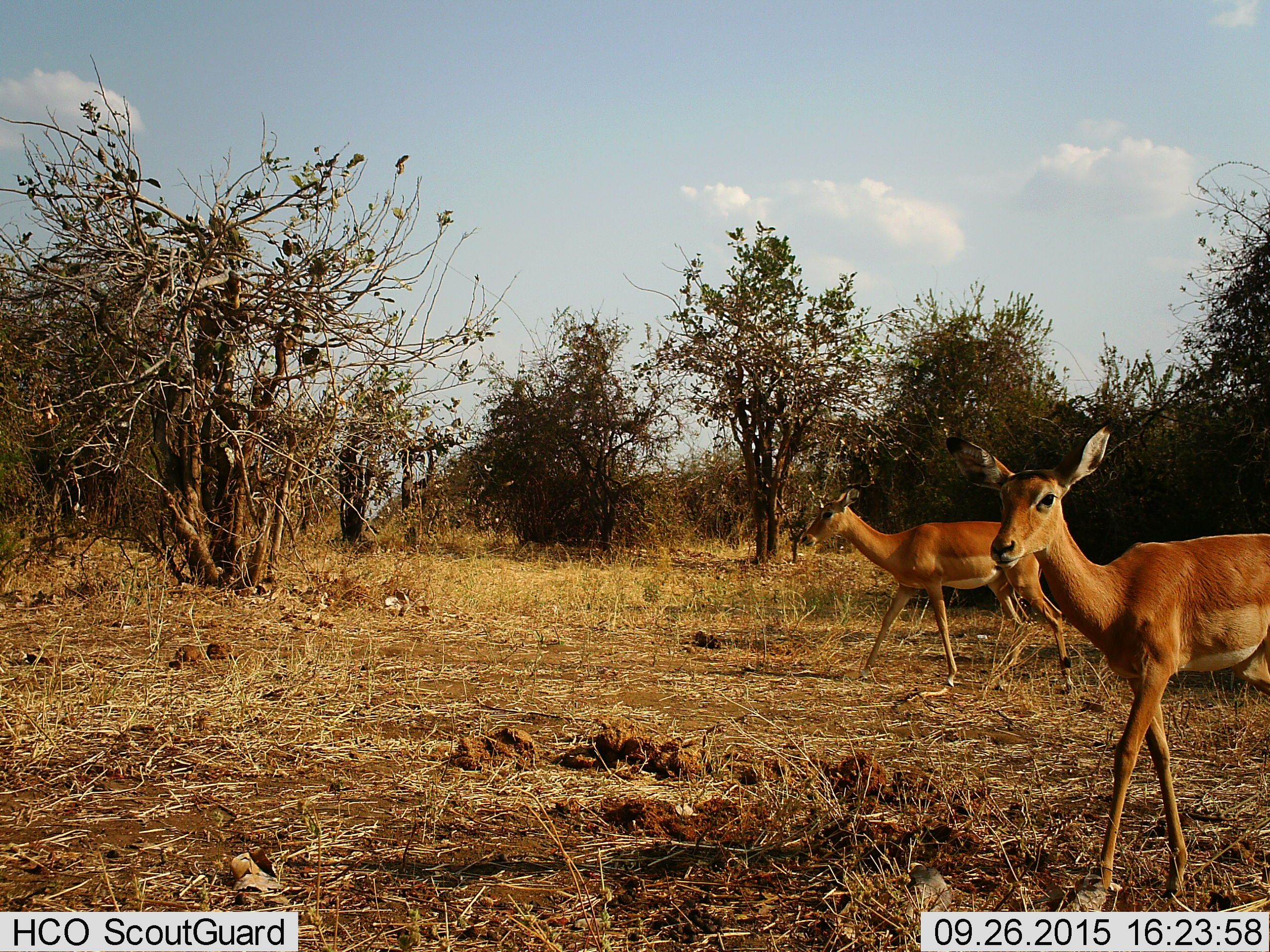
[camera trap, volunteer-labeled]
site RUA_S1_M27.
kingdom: Animalia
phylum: Chordata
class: Mammalia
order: Artiodactyla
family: Bovidae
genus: Aepyceros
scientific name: Aepyceros melampus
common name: impala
Impala (Aepyceros melampus), count 2. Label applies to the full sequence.